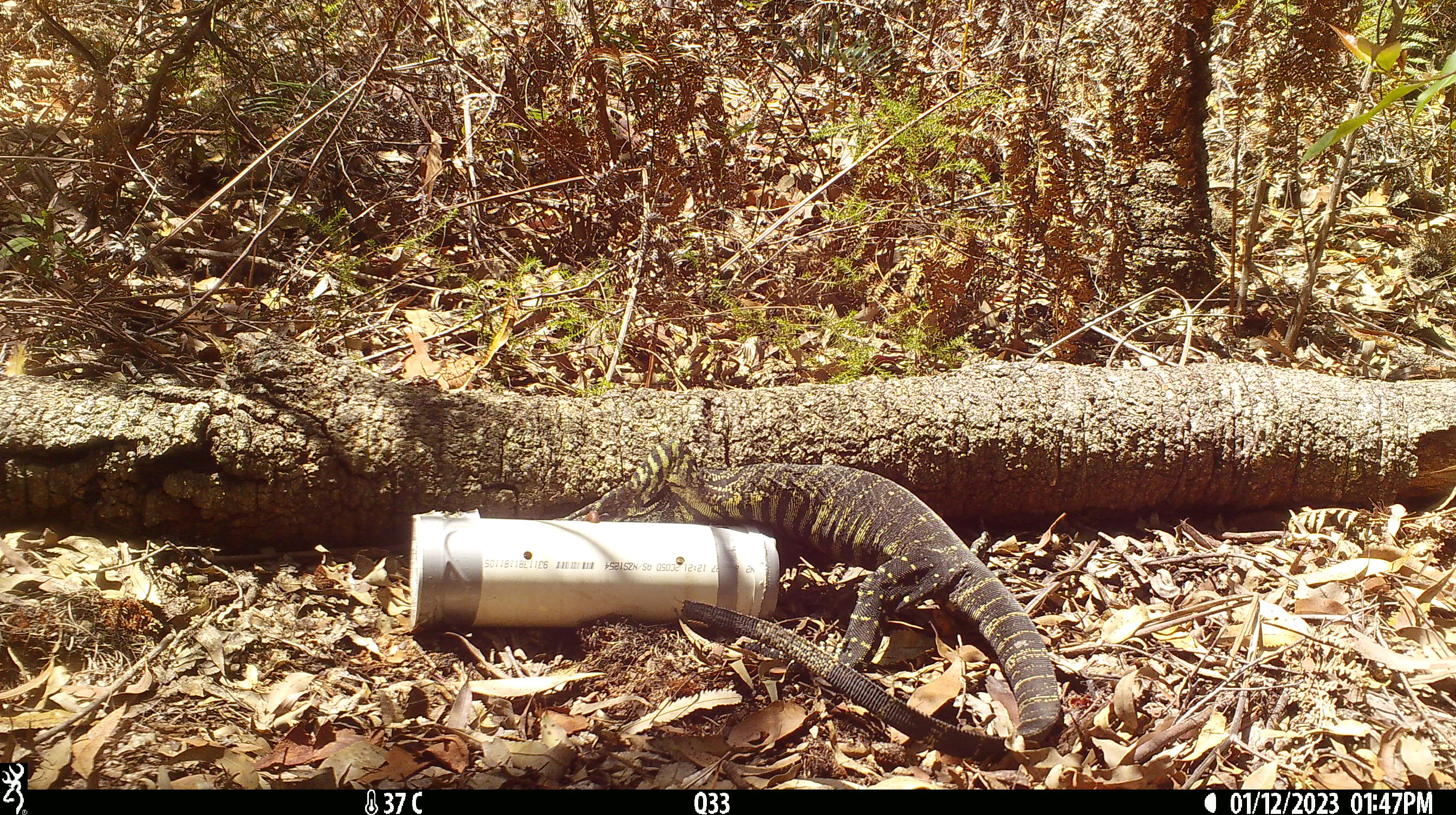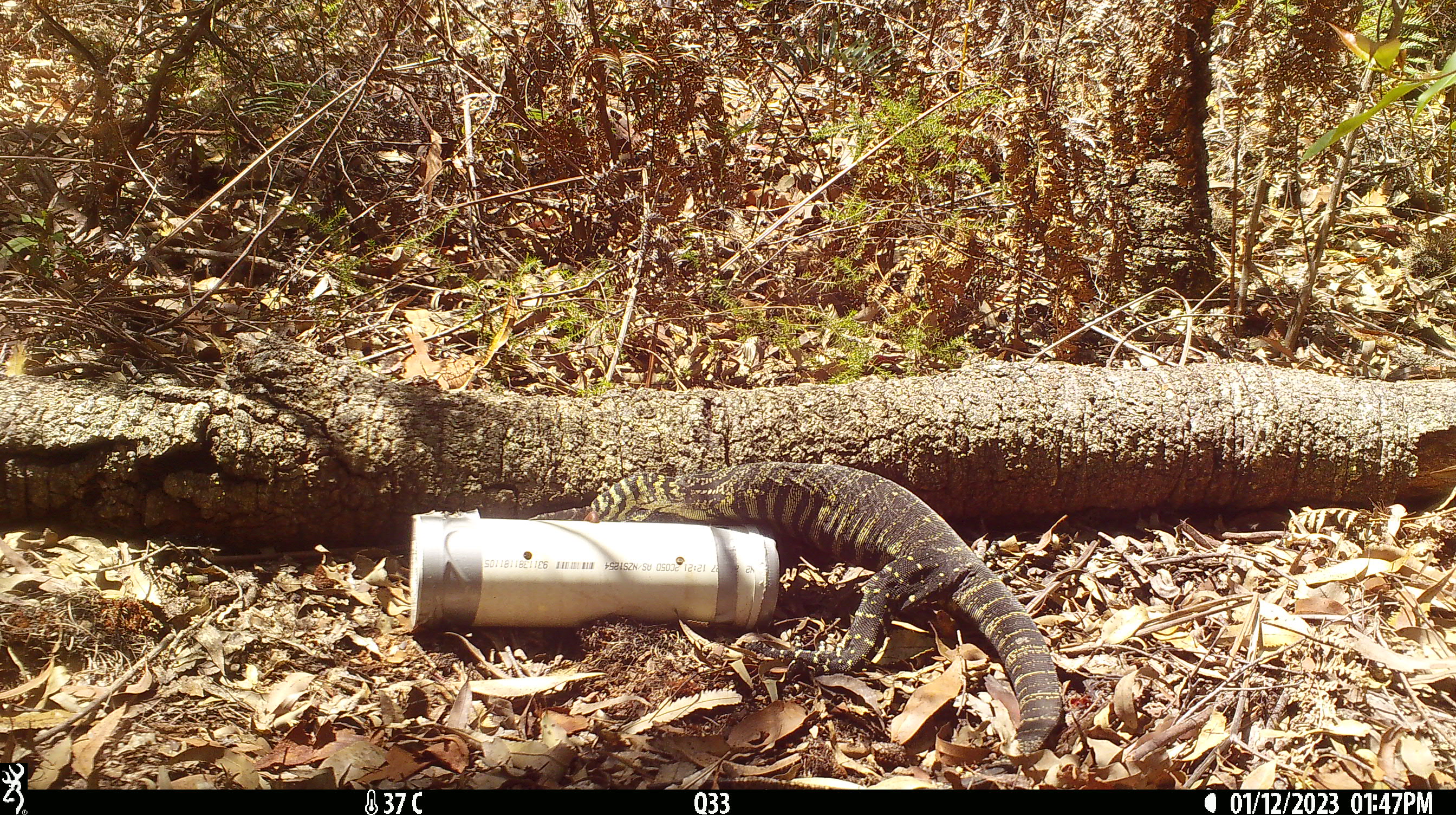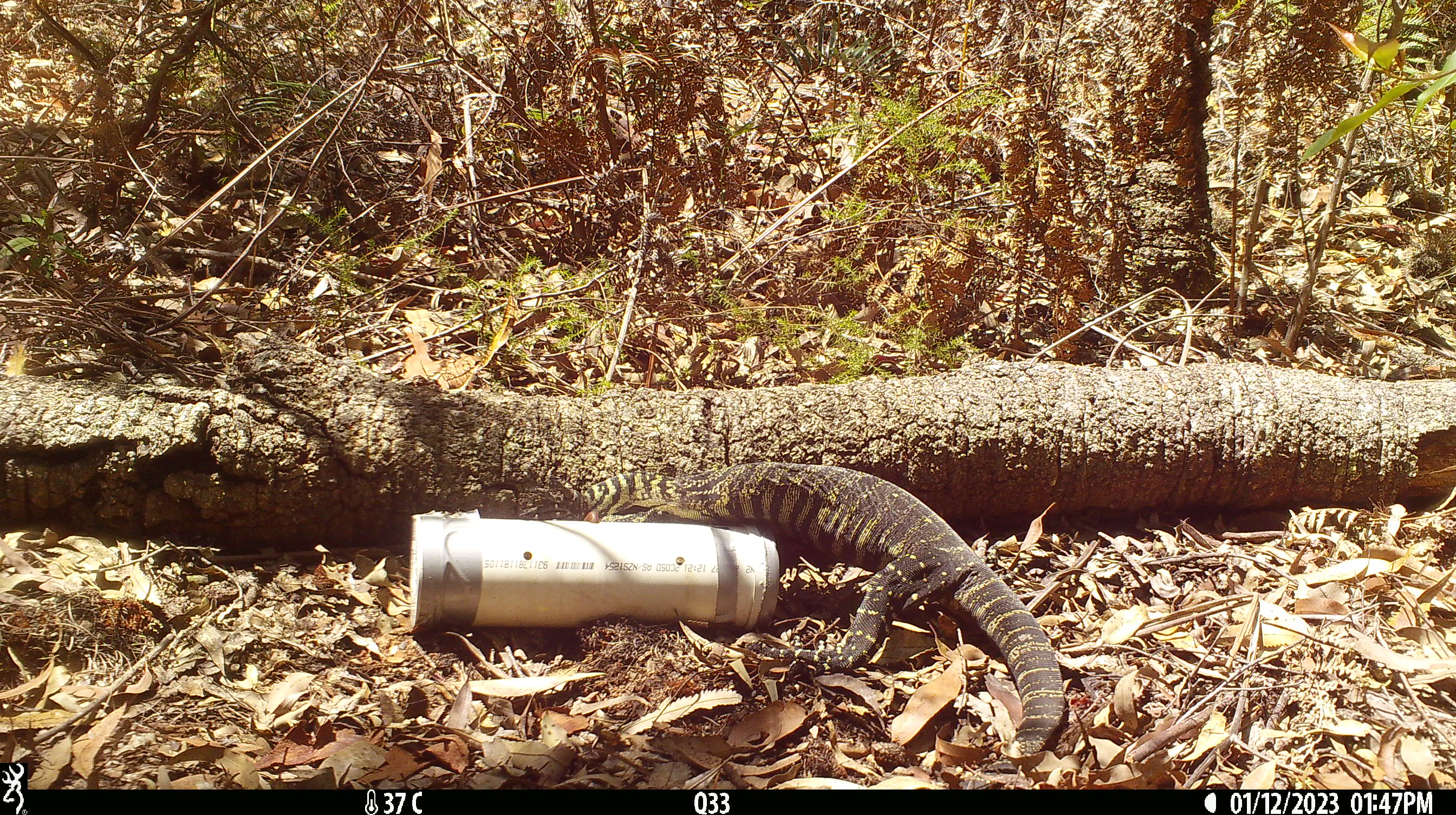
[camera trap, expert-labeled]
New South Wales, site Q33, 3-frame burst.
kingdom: Animalia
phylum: Chordata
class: Reptilia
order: Squamata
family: Varanidae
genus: Varanus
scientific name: Varanus varius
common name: lace monitor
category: goanna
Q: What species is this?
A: Goanna (lace monitor) (Varanus varius).